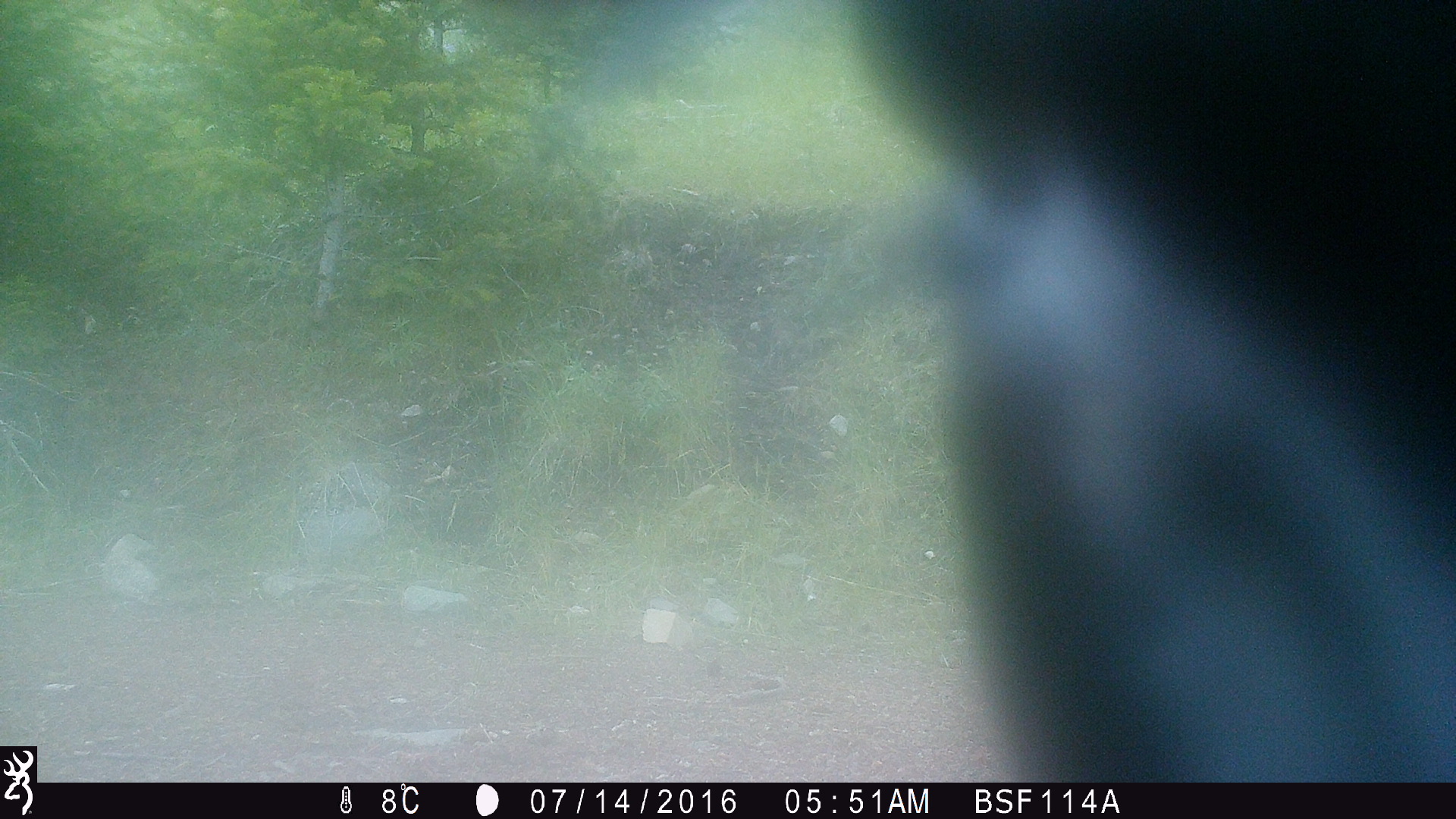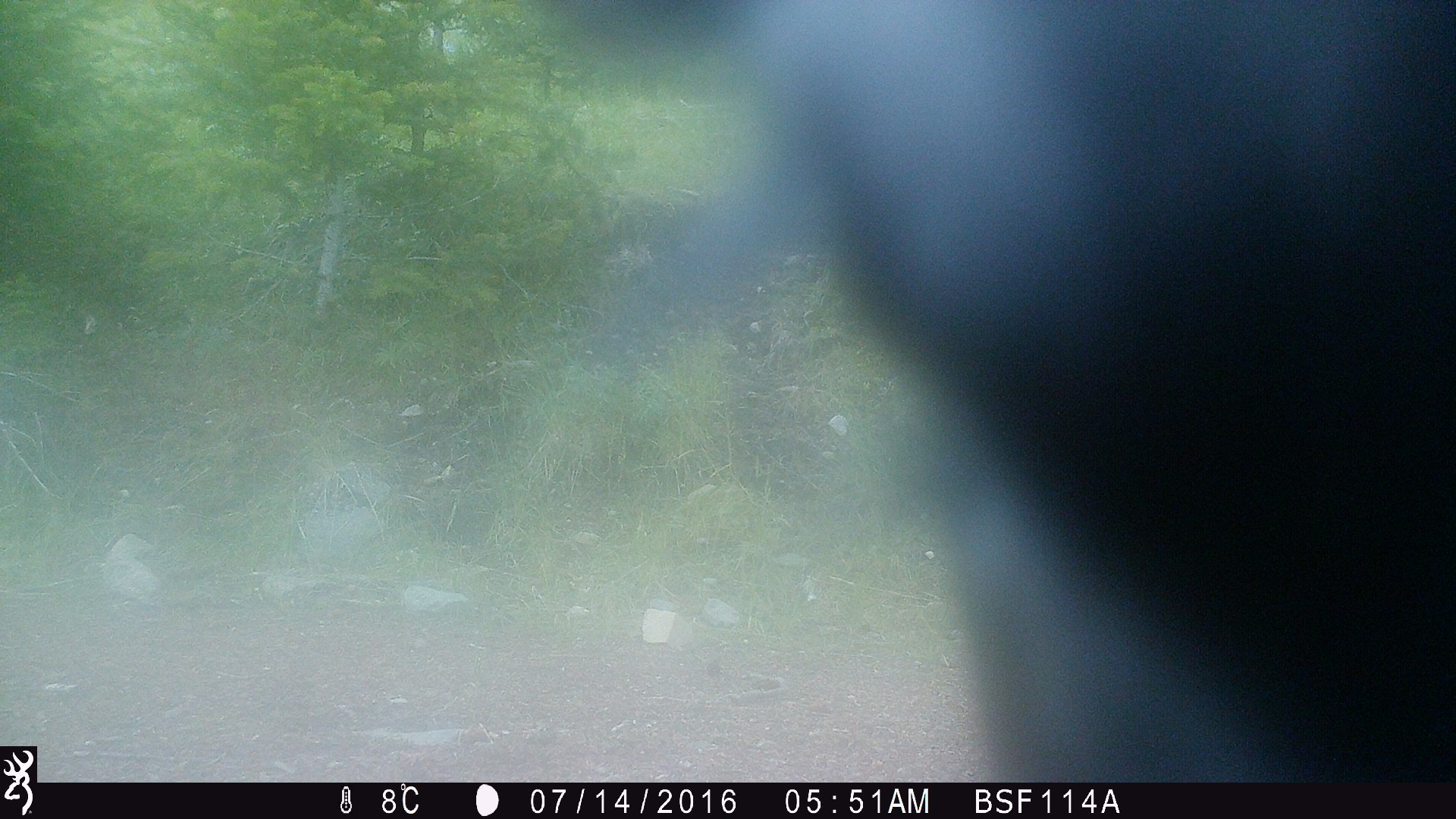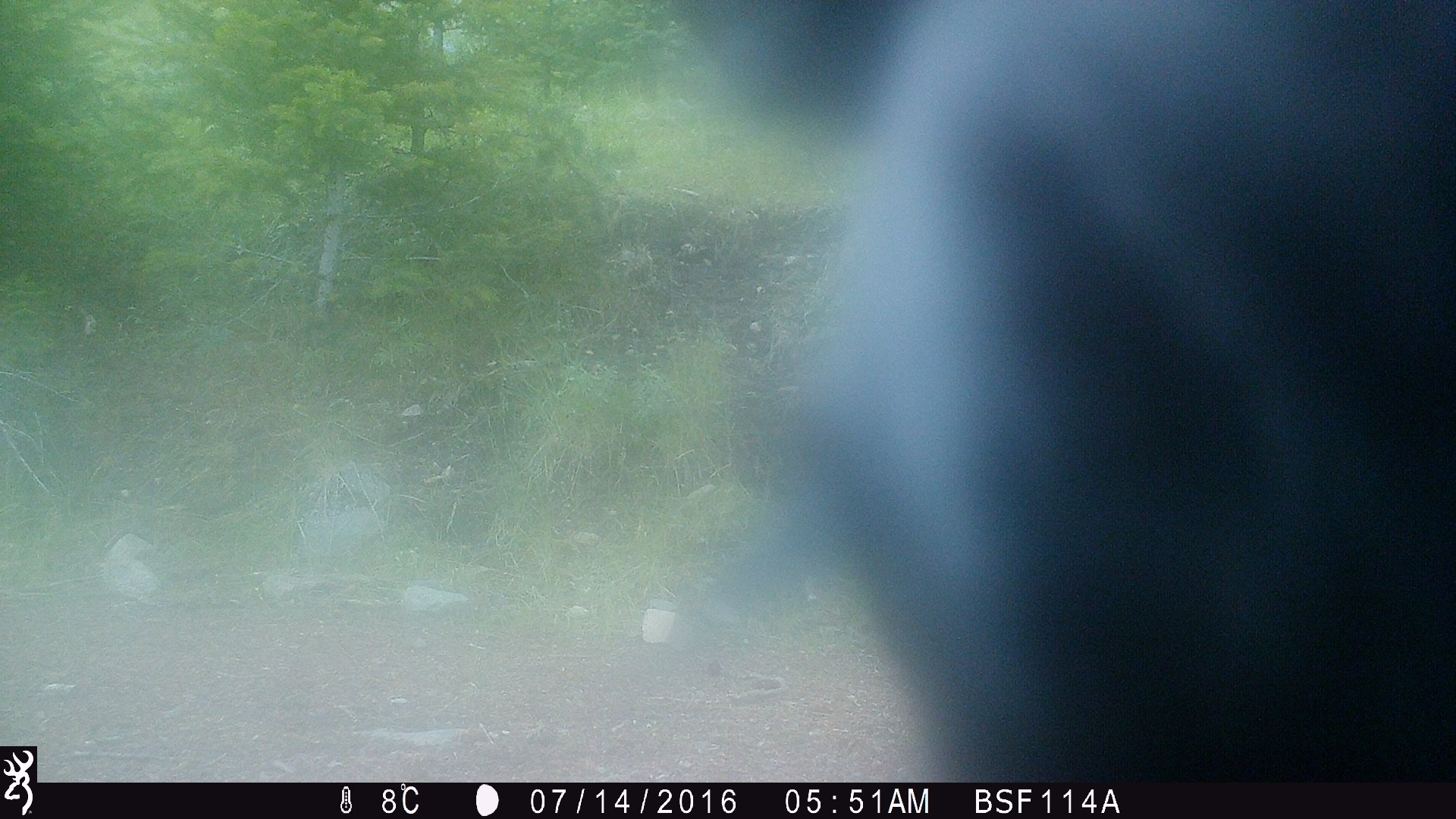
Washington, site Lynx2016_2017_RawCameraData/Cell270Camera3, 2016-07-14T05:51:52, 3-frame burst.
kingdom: Animalia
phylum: Chordata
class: Mammalia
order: Artiodactyla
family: Bovidae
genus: Bos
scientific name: Bos taurus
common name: domestic cattle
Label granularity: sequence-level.